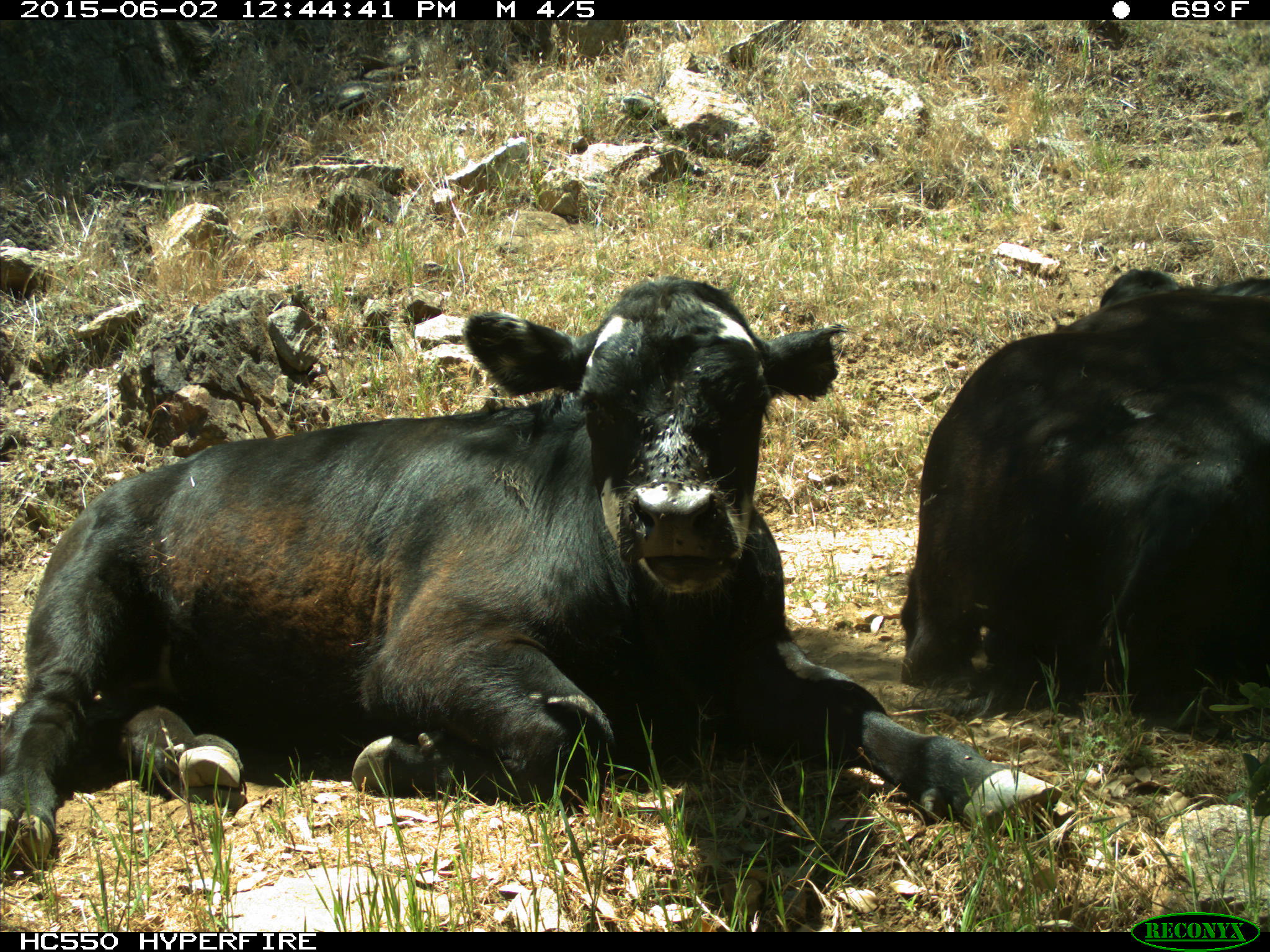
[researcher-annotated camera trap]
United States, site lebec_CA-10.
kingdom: Animalia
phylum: Chordata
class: Mammalia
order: Artiodactyla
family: Bovidae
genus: Bos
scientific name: Bos taurus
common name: domestic cow